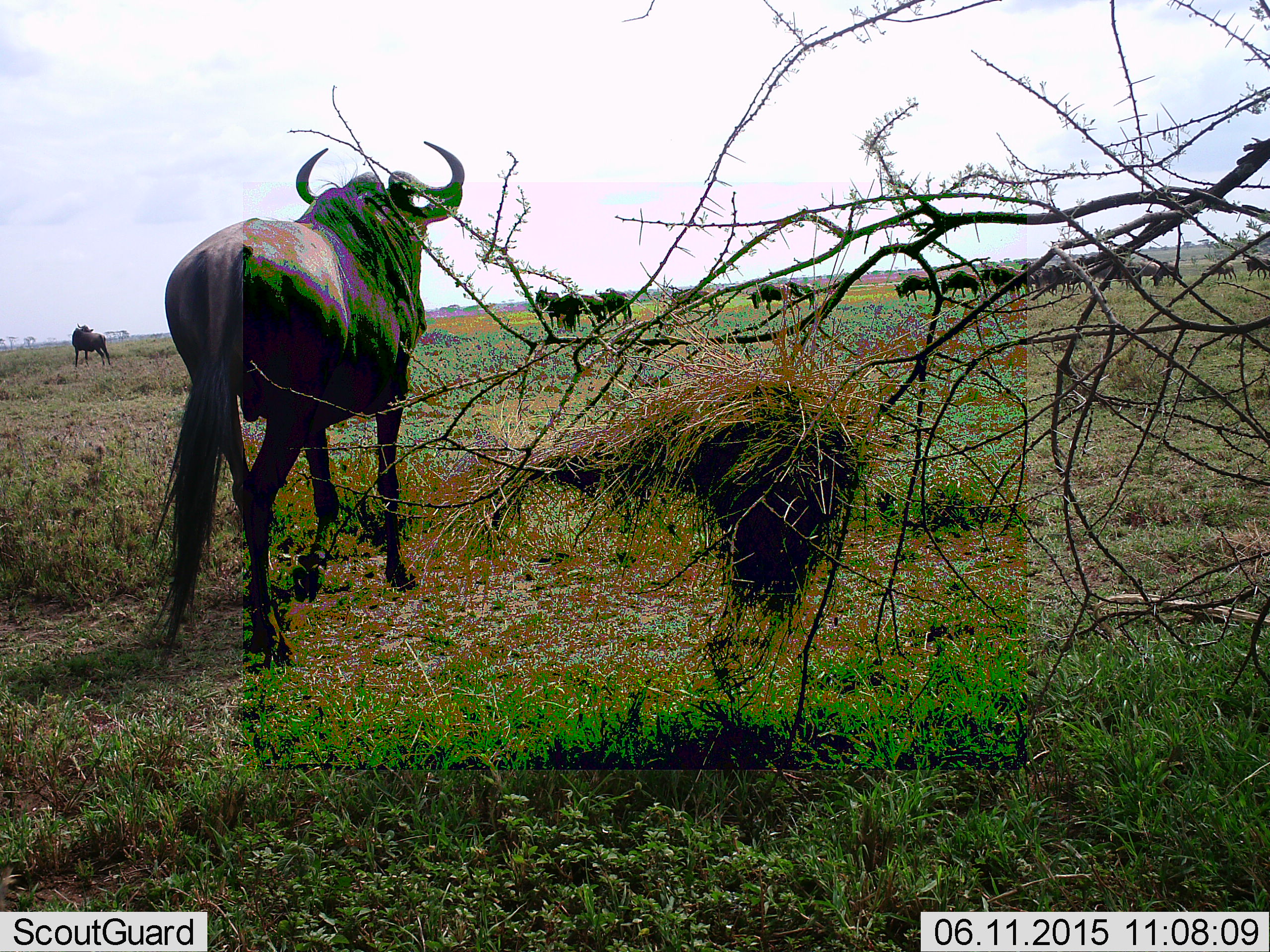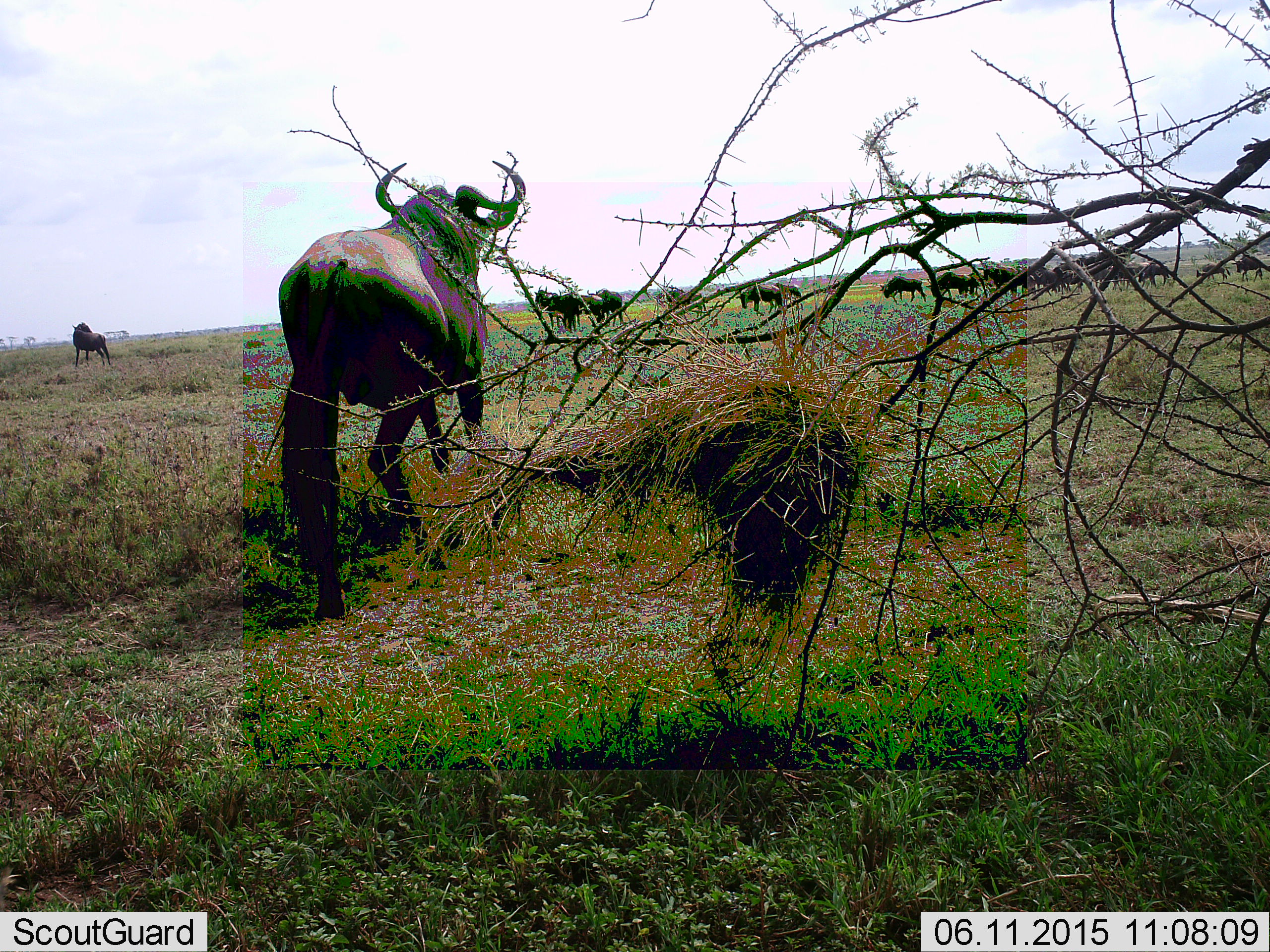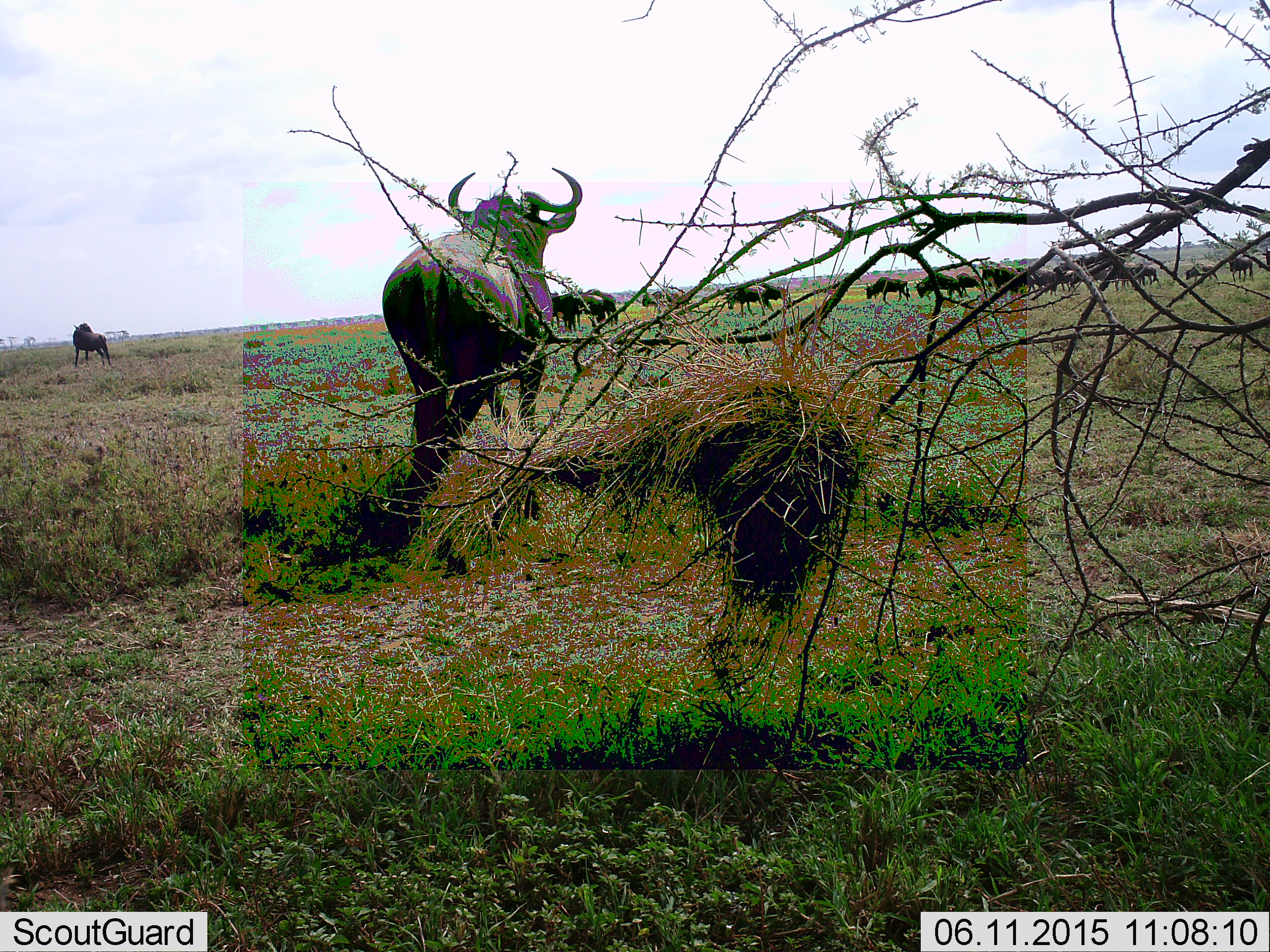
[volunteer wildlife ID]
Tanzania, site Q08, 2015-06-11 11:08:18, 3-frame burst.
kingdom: Animalia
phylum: Chordata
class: Mammalia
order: Artiodactyla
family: Bovidae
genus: Connochaetes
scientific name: Connochaetes taurinus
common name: blue wildebeest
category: wildebeest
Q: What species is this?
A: Wildebeest (blue wildebeest) (Connochaetes taurinus).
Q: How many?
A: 11-50.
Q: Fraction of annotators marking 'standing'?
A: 50%.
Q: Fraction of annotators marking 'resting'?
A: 0%.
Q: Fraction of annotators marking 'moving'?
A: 80%.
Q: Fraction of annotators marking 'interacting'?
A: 0%.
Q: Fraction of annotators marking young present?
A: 20%.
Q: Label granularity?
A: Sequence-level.